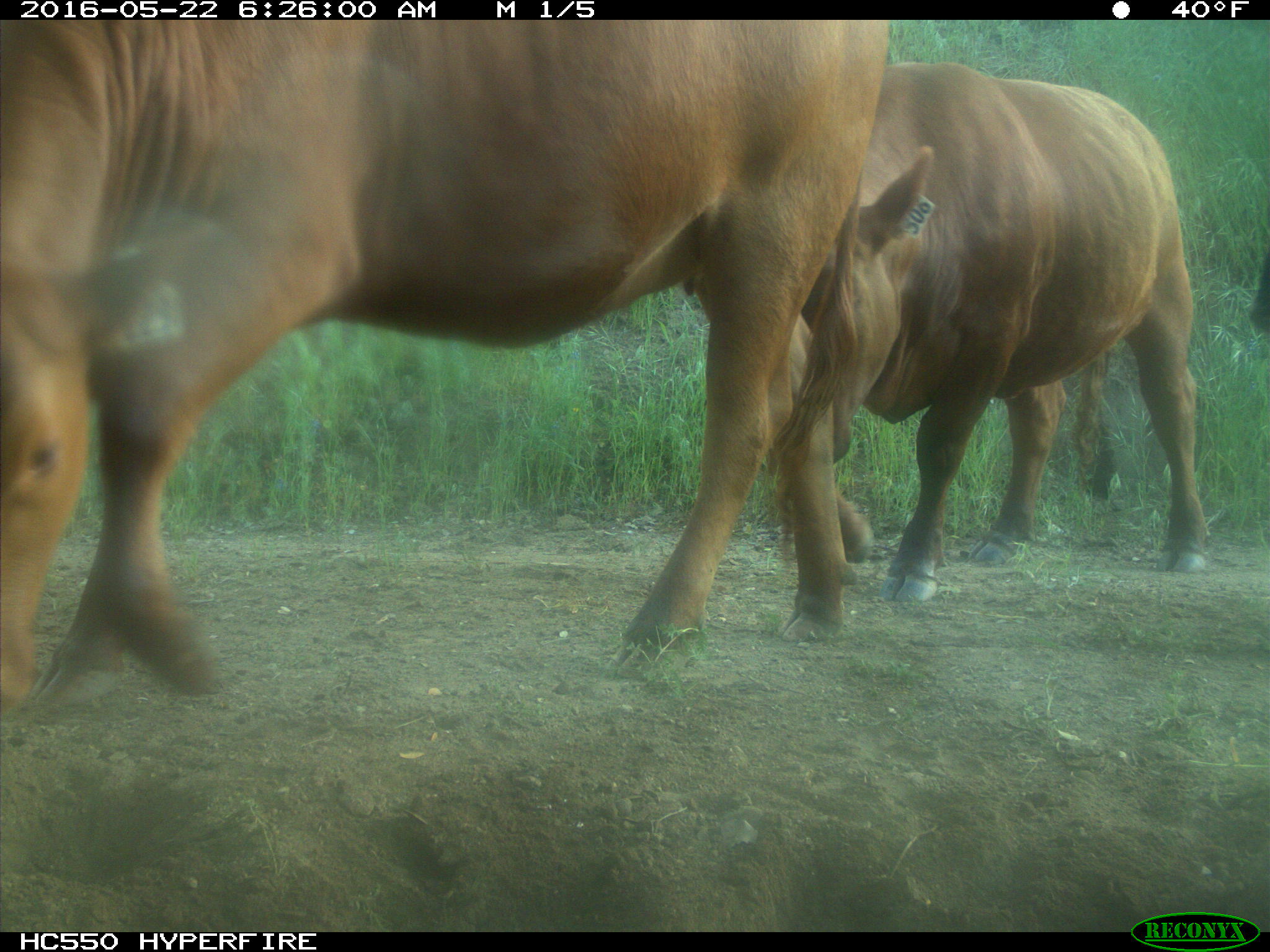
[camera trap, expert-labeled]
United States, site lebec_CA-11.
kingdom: Animalia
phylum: Chordata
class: Mammalia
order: Artiodactyla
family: Bovidae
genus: Bos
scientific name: Bos taurus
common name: domestic cow